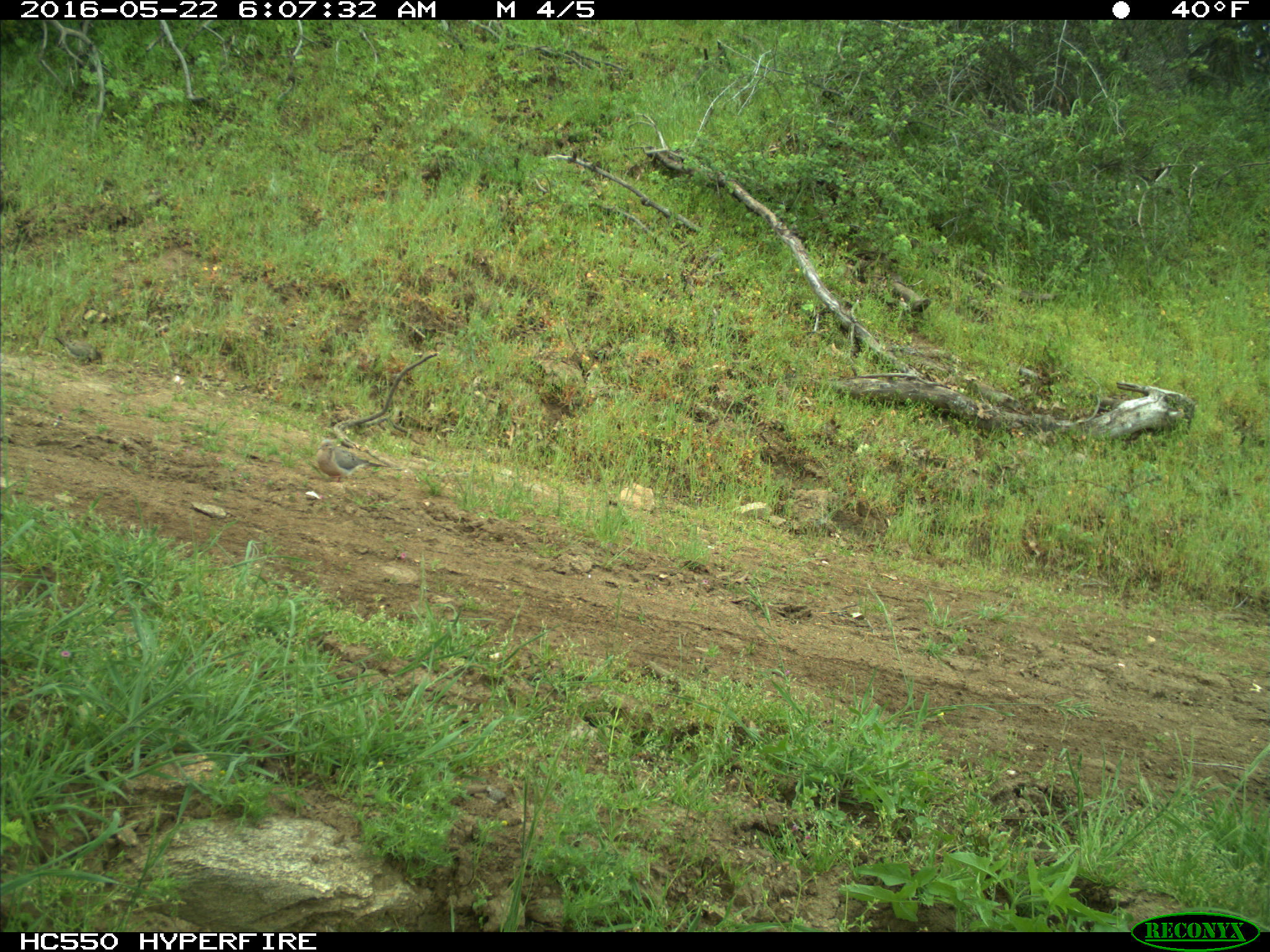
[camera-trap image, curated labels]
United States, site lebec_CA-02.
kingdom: Animalia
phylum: Chordata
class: Aves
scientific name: Aves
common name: birds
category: unidentified bird